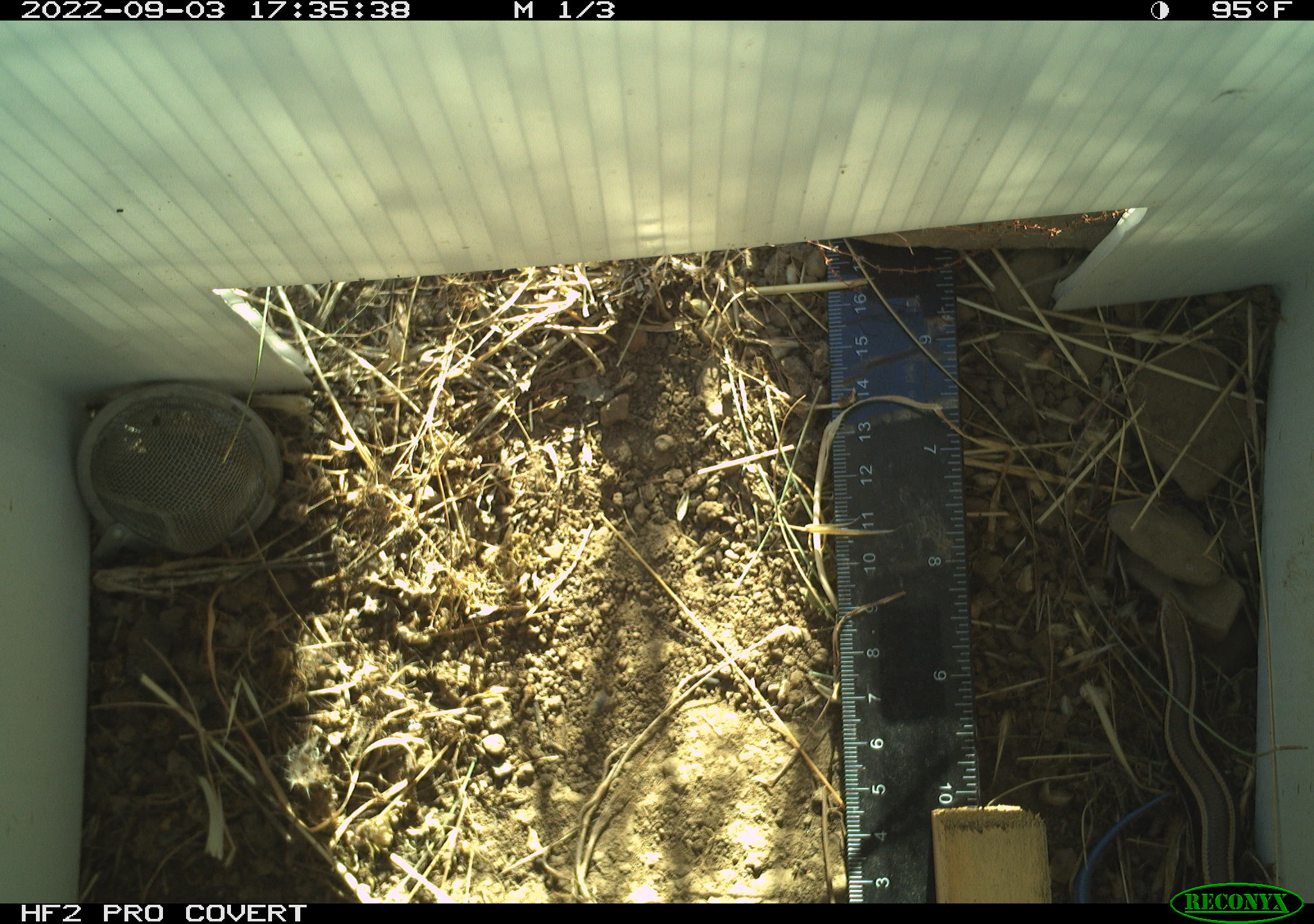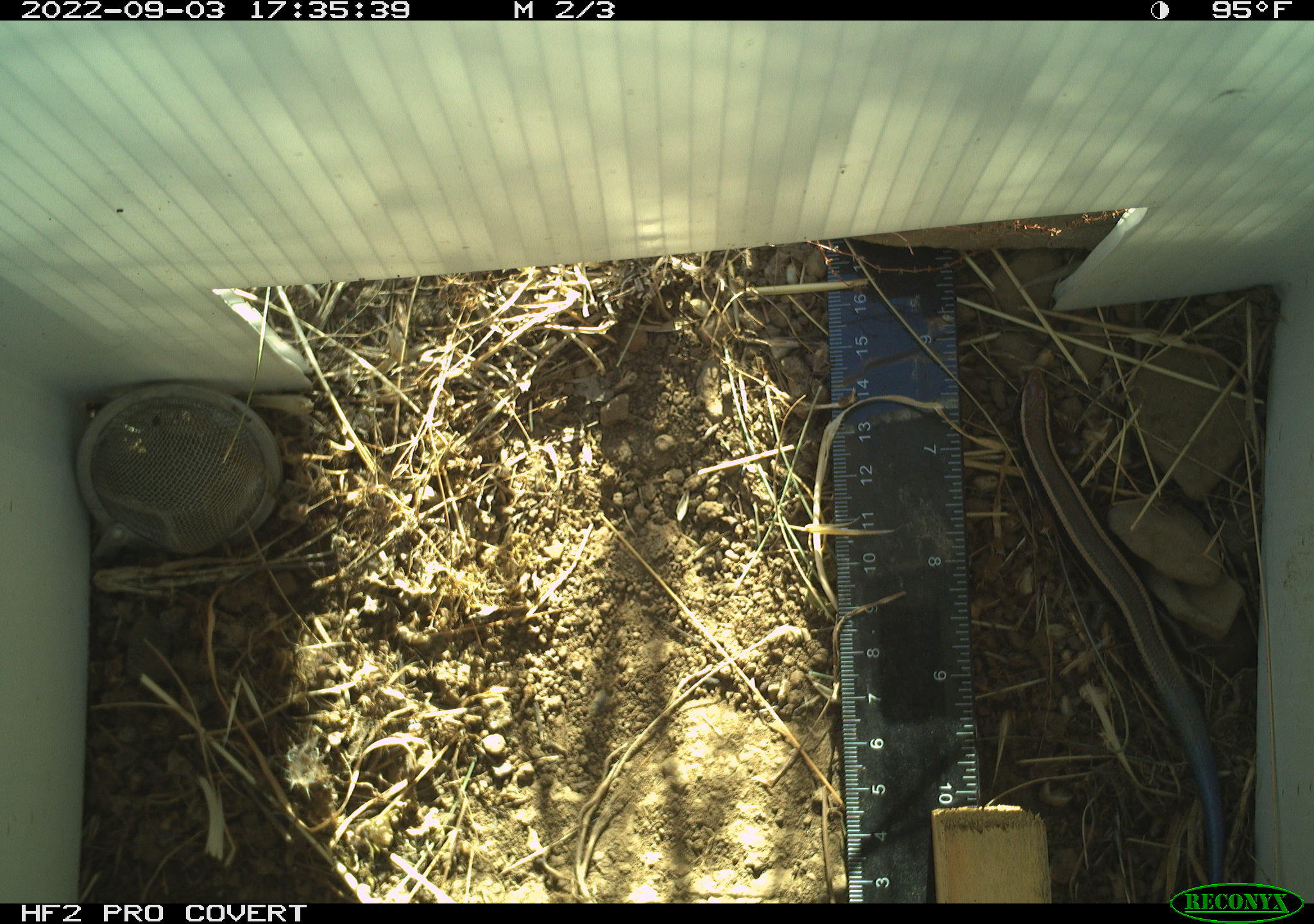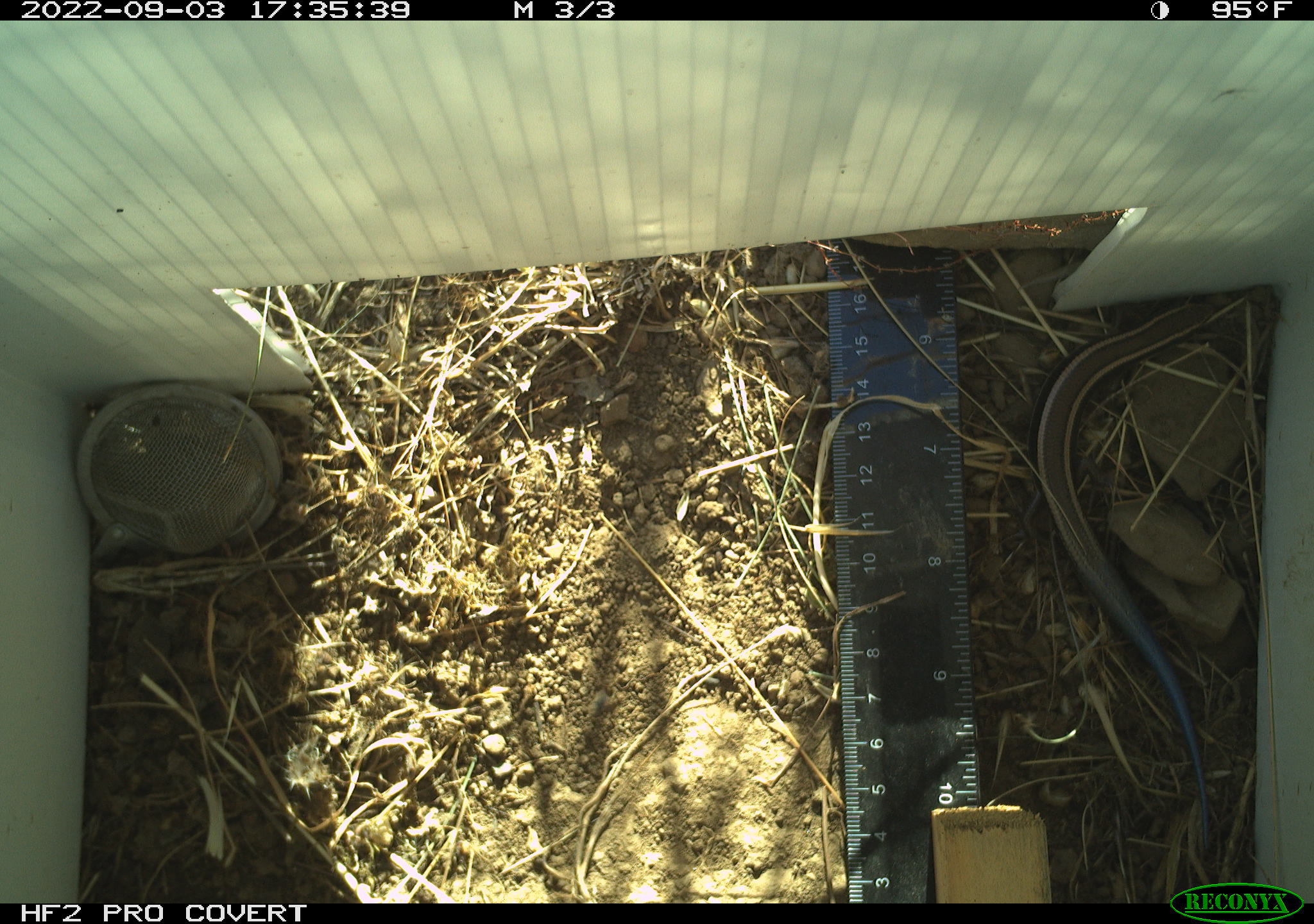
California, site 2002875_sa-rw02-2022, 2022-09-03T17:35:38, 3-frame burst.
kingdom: Animalia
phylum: Chordata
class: Reptilia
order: Squamata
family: Scincidae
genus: Plestiodon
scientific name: Plestiodon skiltonianus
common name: western skink